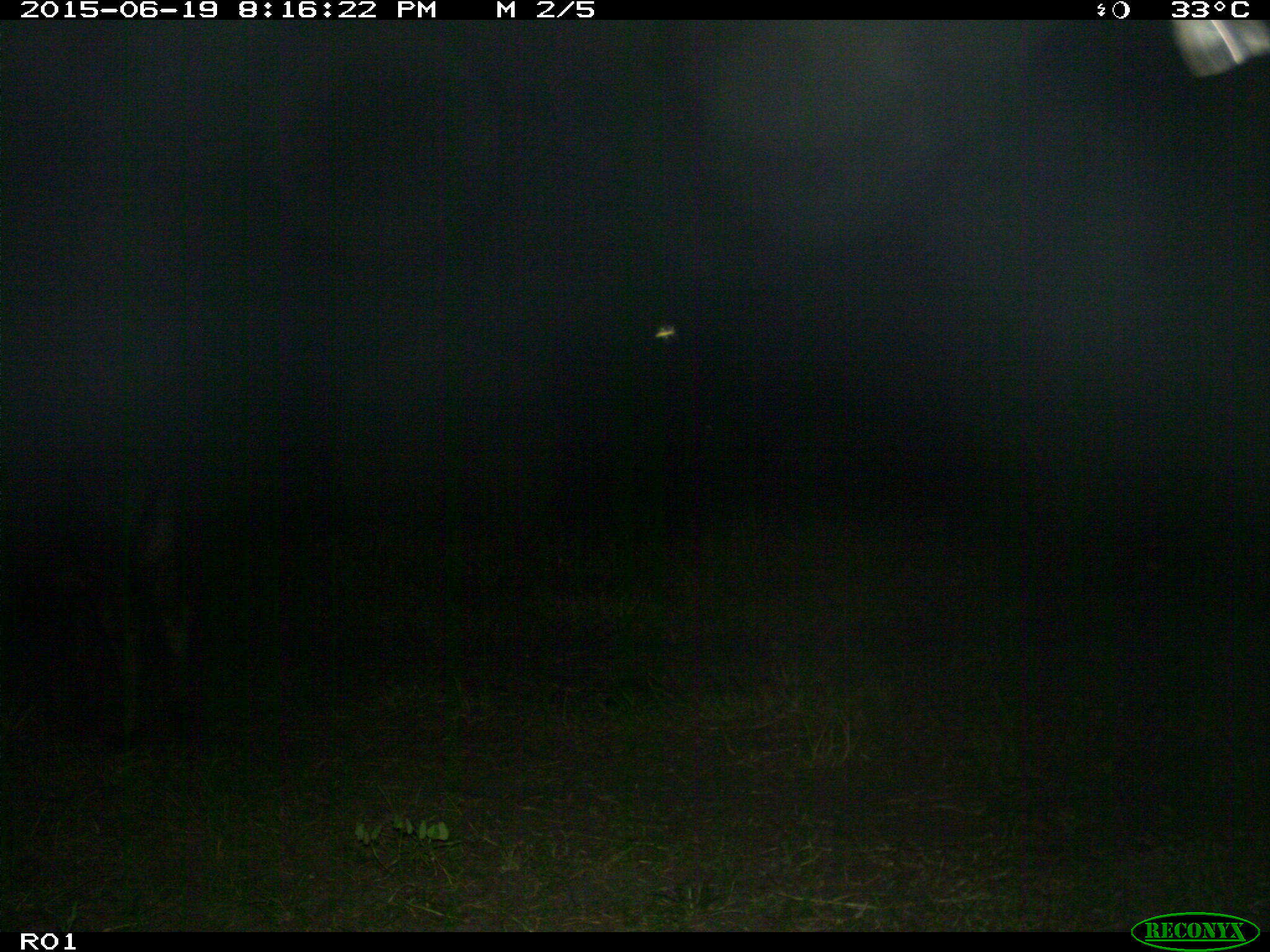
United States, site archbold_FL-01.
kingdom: Animalia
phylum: Chordata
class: Mammalia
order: Artiodactyla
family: Bovidae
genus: Bos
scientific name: Bos taurus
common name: domestic cow